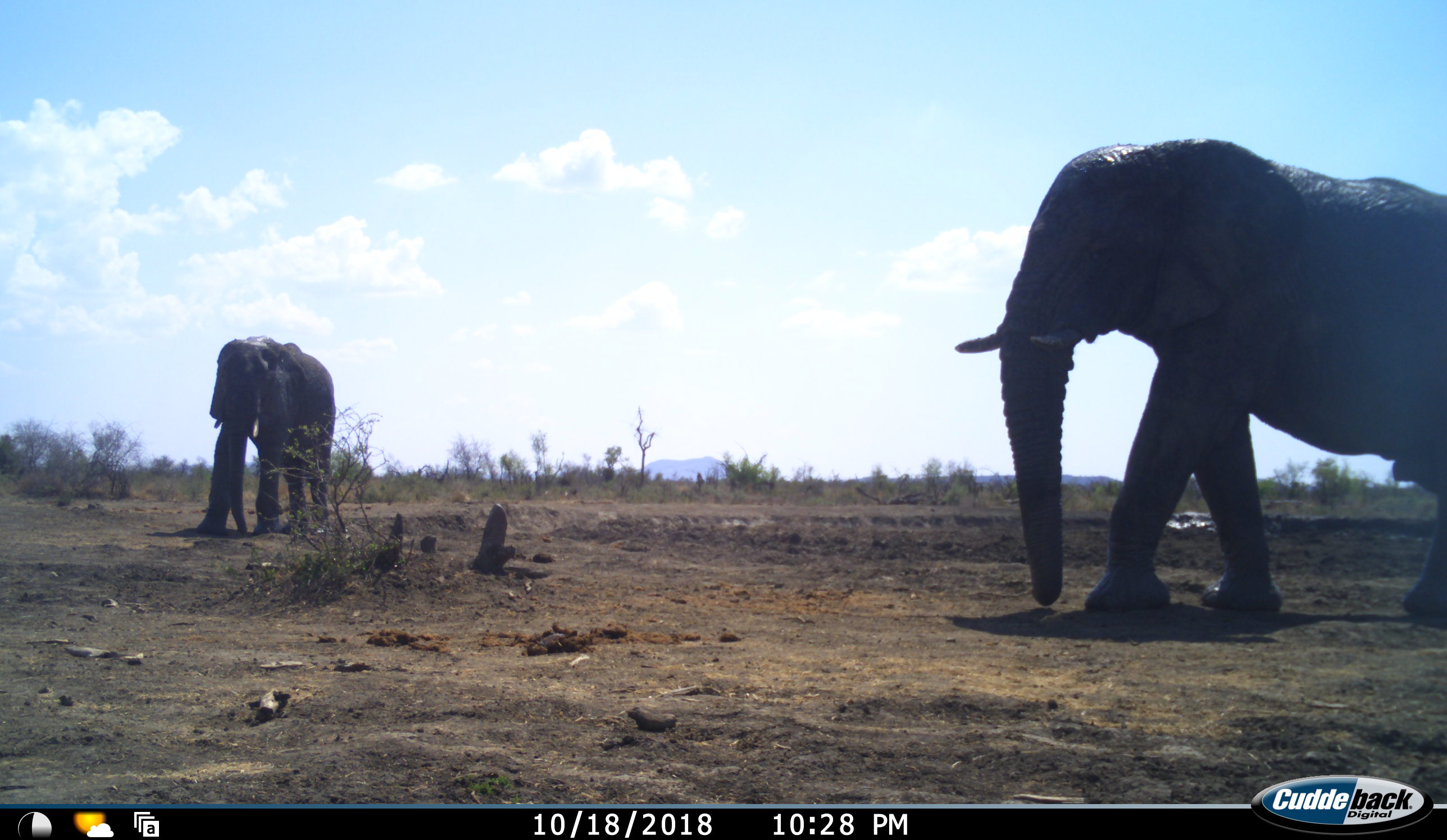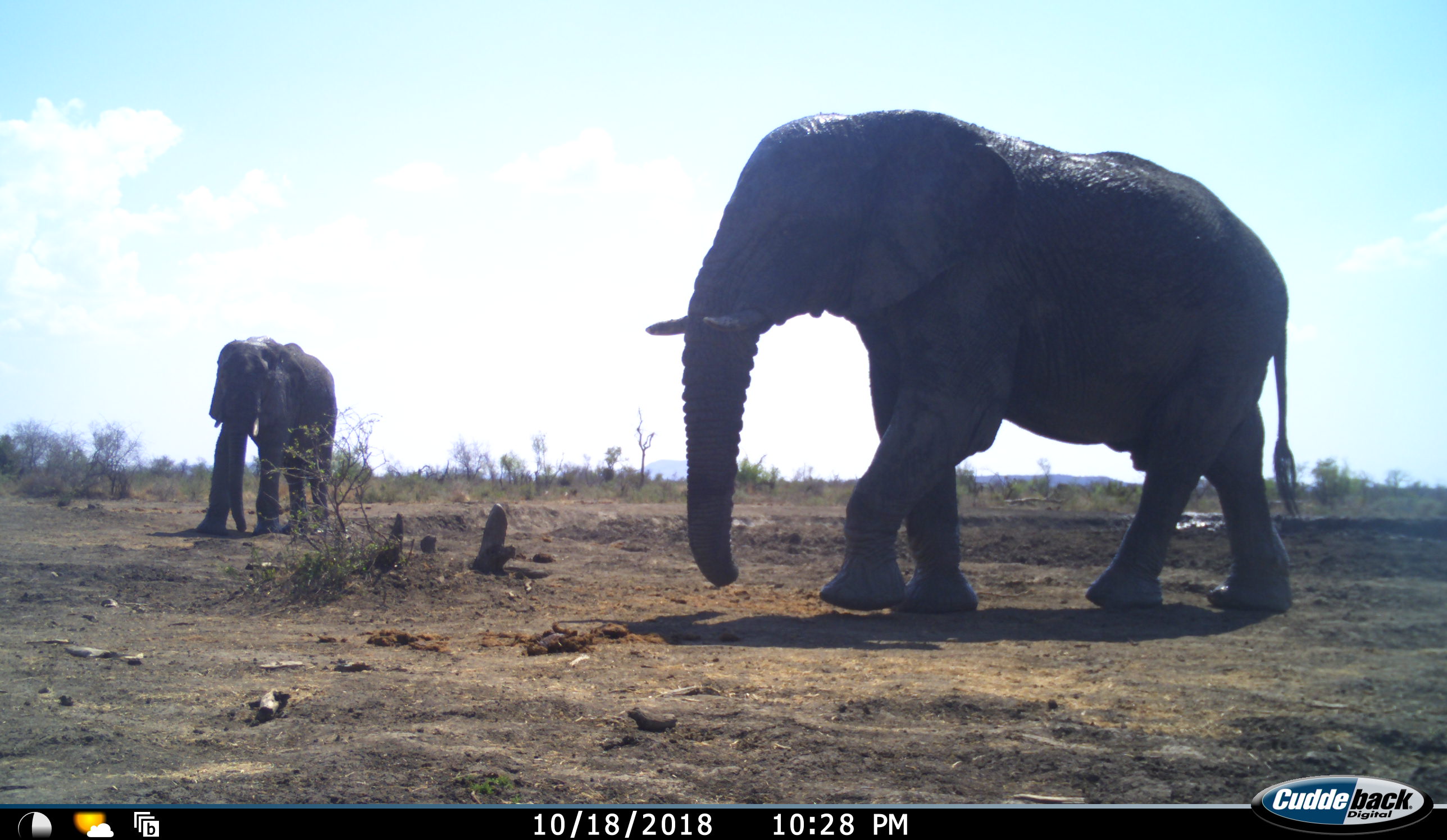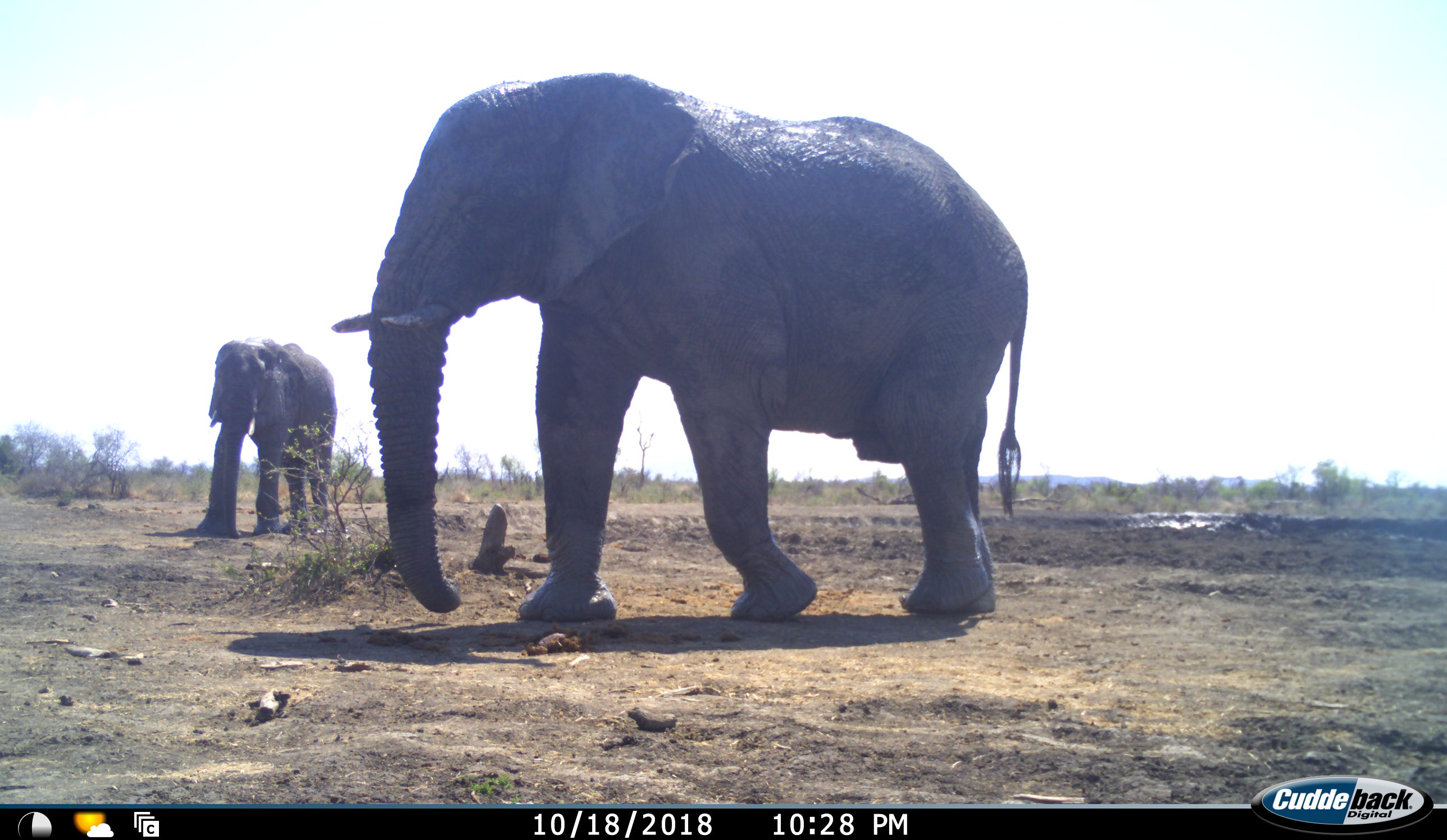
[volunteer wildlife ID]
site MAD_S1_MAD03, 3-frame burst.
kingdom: Animalia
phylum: Chordata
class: Mammalia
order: Proboscidea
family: Elephantidae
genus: Loxodonta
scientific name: Loxodonta africana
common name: african bush elephant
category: elephant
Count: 2.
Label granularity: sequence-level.